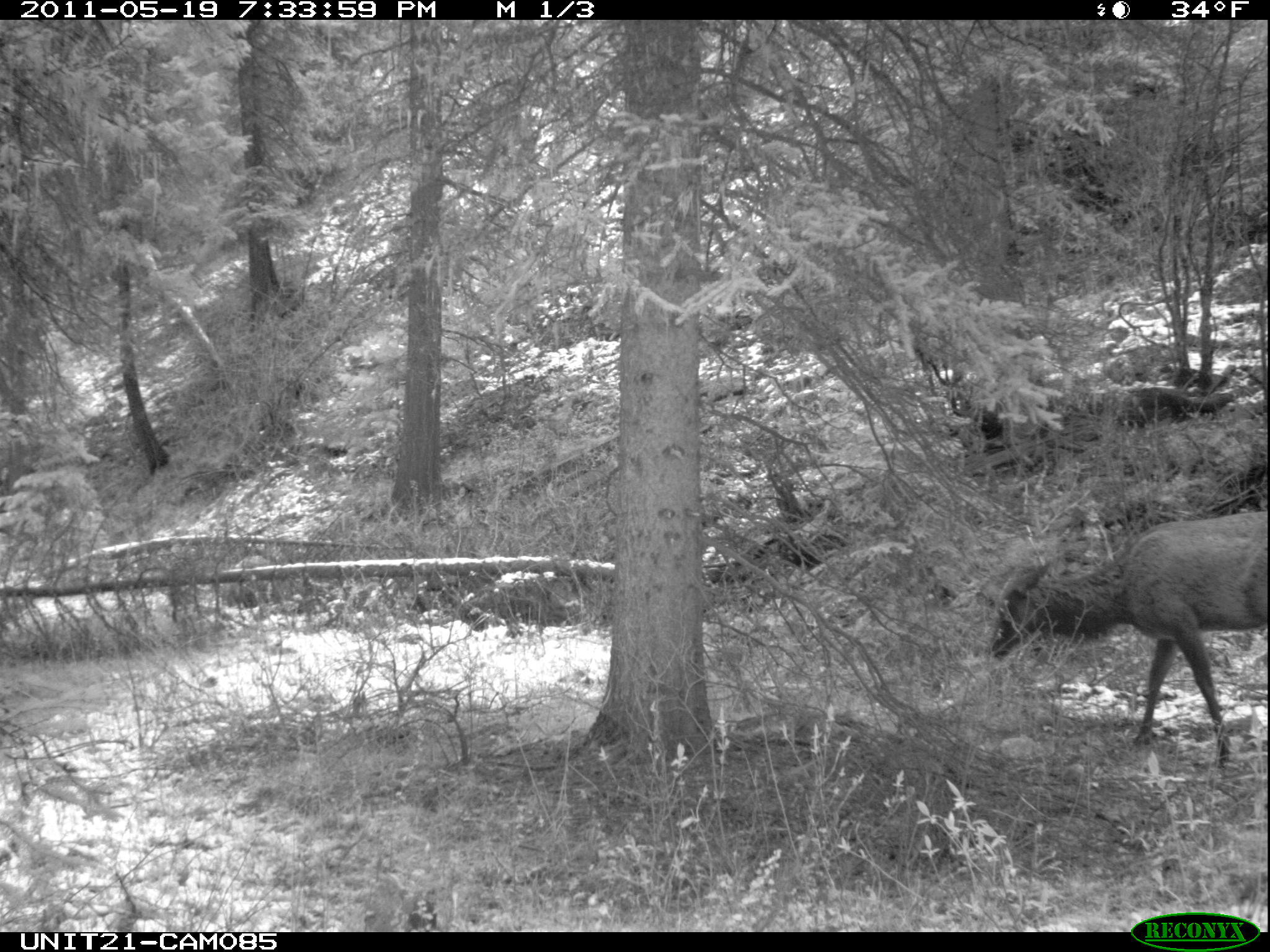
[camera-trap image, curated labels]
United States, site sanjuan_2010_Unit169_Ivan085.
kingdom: Animalia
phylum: Chordata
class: Mammalia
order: Artiodactyla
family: Cervidae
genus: Cervus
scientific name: Cervus elaphus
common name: red deer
Cervus elaphus (red deer).